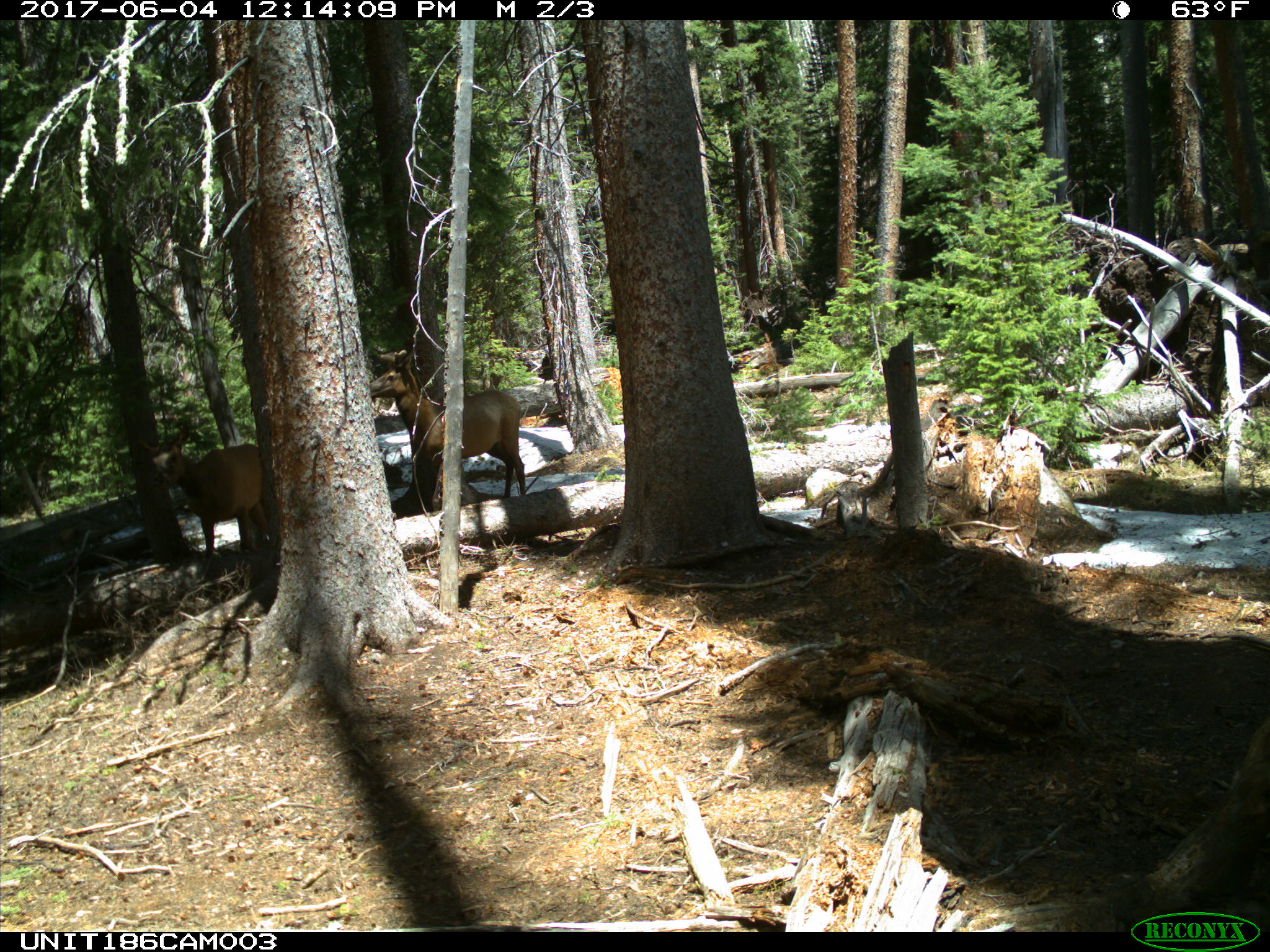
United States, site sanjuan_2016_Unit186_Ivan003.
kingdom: Animalia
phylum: Chordata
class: Mammalia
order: Artiodactyla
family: Cervidae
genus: Cervus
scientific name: Cervus elaphus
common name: red deer